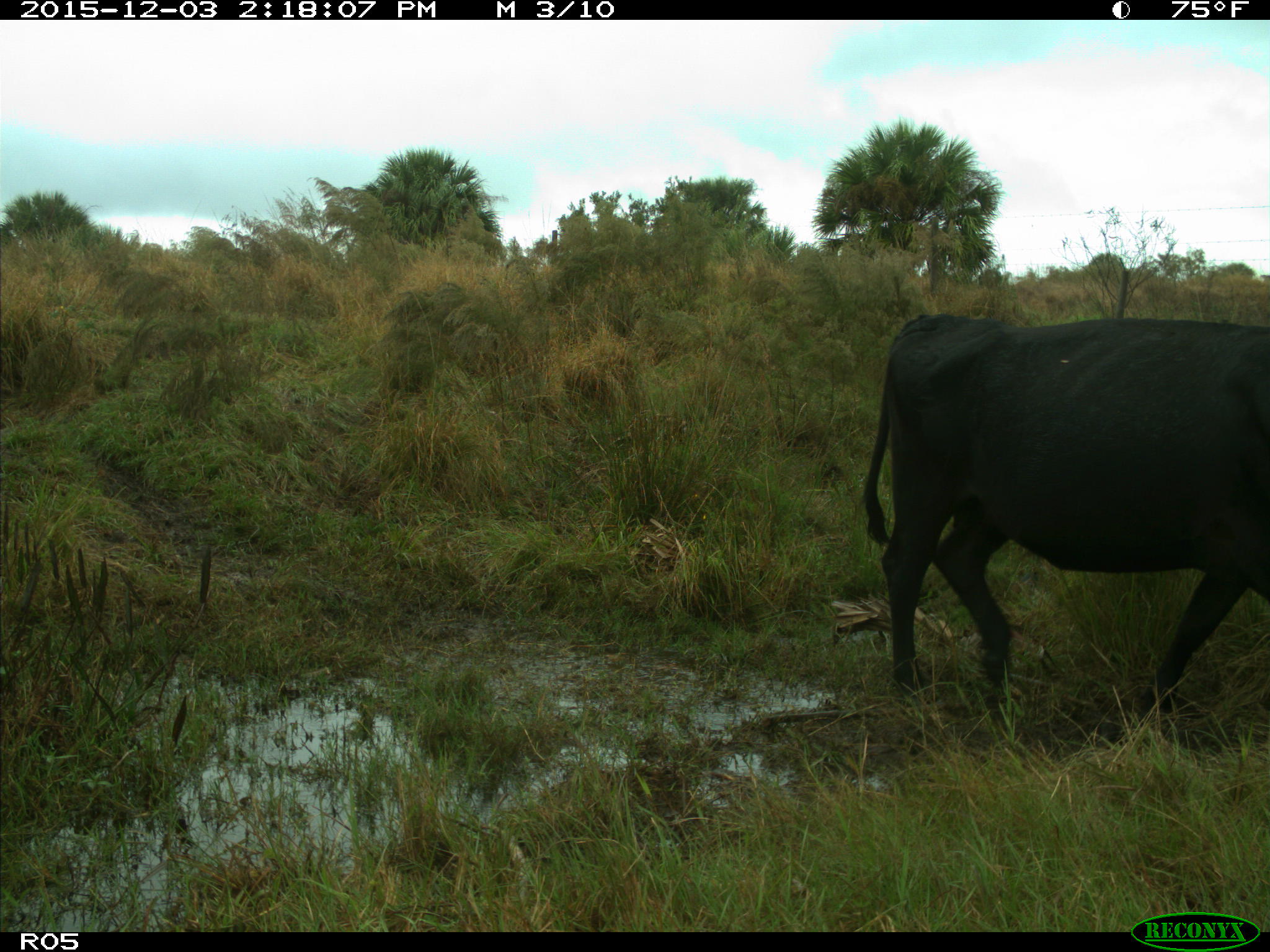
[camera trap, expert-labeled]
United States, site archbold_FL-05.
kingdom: Animalia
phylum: Chordata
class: Mammalia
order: Artiodactyla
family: Bovidae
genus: Bos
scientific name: Bos taurus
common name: domestic cow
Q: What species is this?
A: Bos taurus (domestic cow).